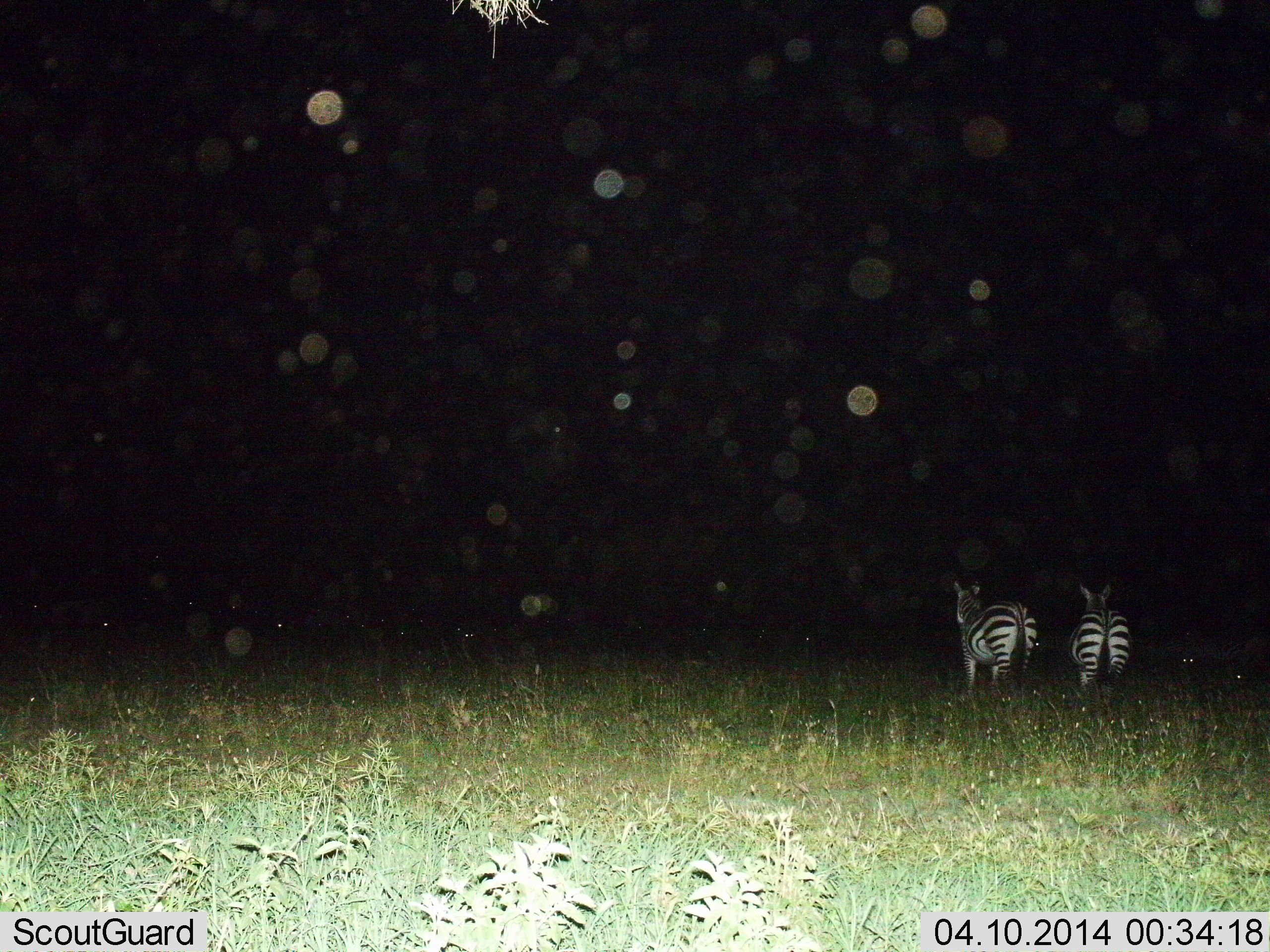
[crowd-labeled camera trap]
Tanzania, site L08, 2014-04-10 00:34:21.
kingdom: Animalia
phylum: Chordata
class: Mammalia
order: Perissodactyla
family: Equidae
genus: Equus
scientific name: Equus quagga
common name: plains zebra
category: zebra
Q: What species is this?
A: Zebra (plains zebra) (Equus quagga).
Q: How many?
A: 2.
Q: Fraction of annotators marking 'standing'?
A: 80%.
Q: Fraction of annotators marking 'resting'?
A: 0%.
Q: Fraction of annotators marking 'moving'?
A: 30%.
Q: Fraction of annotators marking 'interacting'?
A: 0%.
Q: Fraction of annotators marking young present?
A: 0%.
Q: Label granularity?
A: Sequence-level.